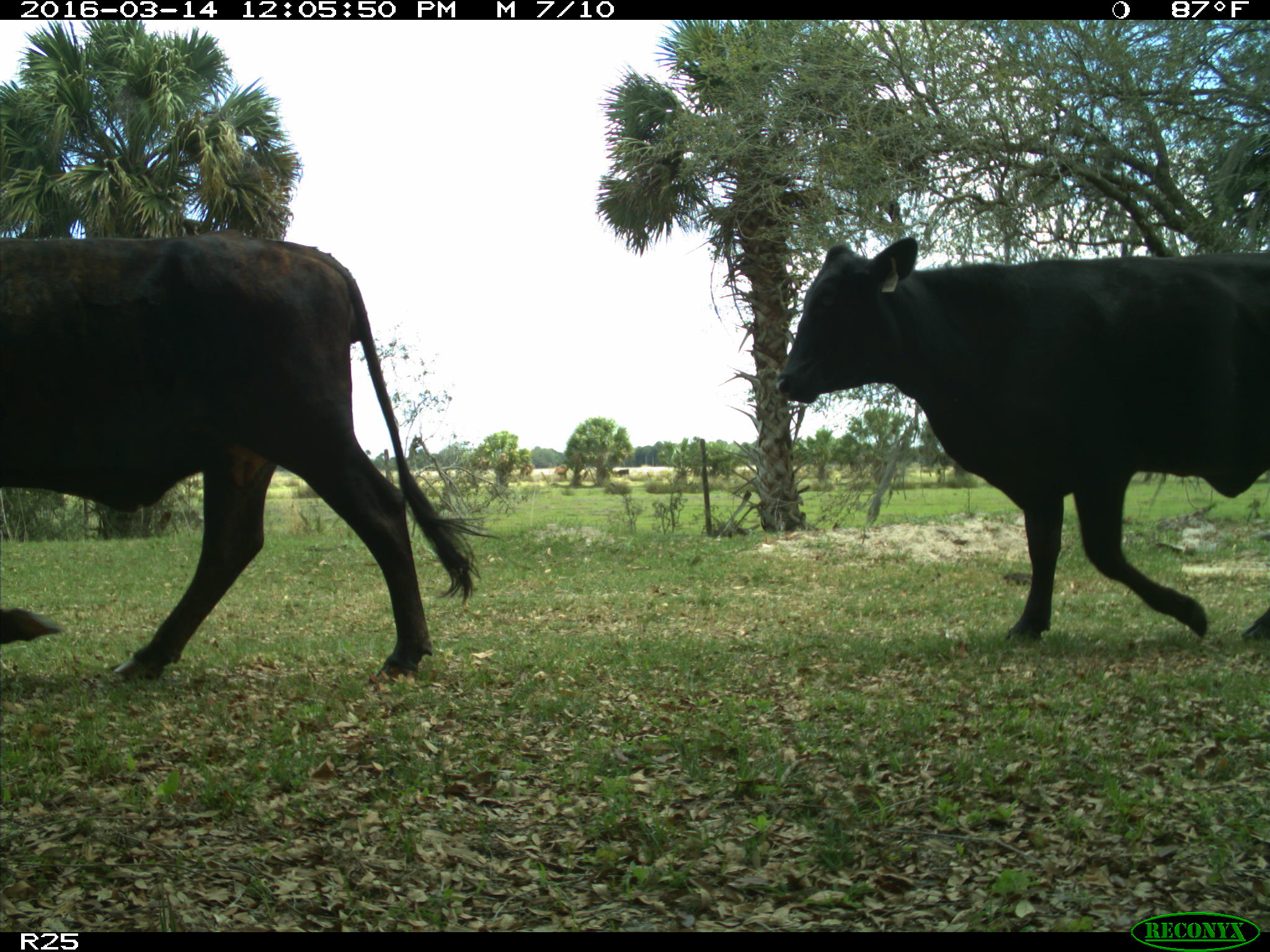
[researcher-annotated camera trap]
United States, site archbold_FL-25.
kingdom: Animalia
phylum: Chordata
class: Mammalia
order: Artiodactyla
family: Bovidae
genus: Bos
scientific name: Bos taurus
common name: domestic cow